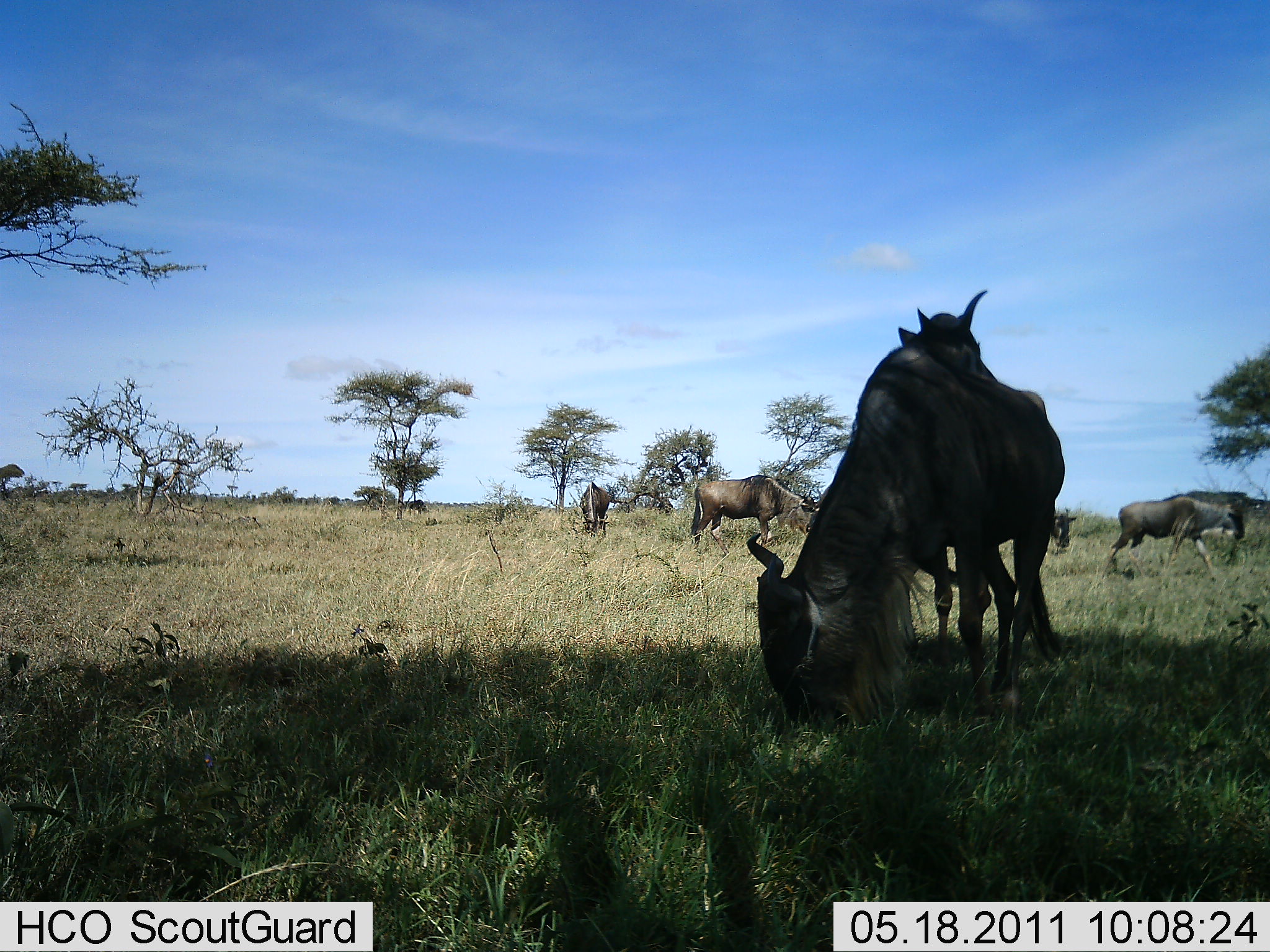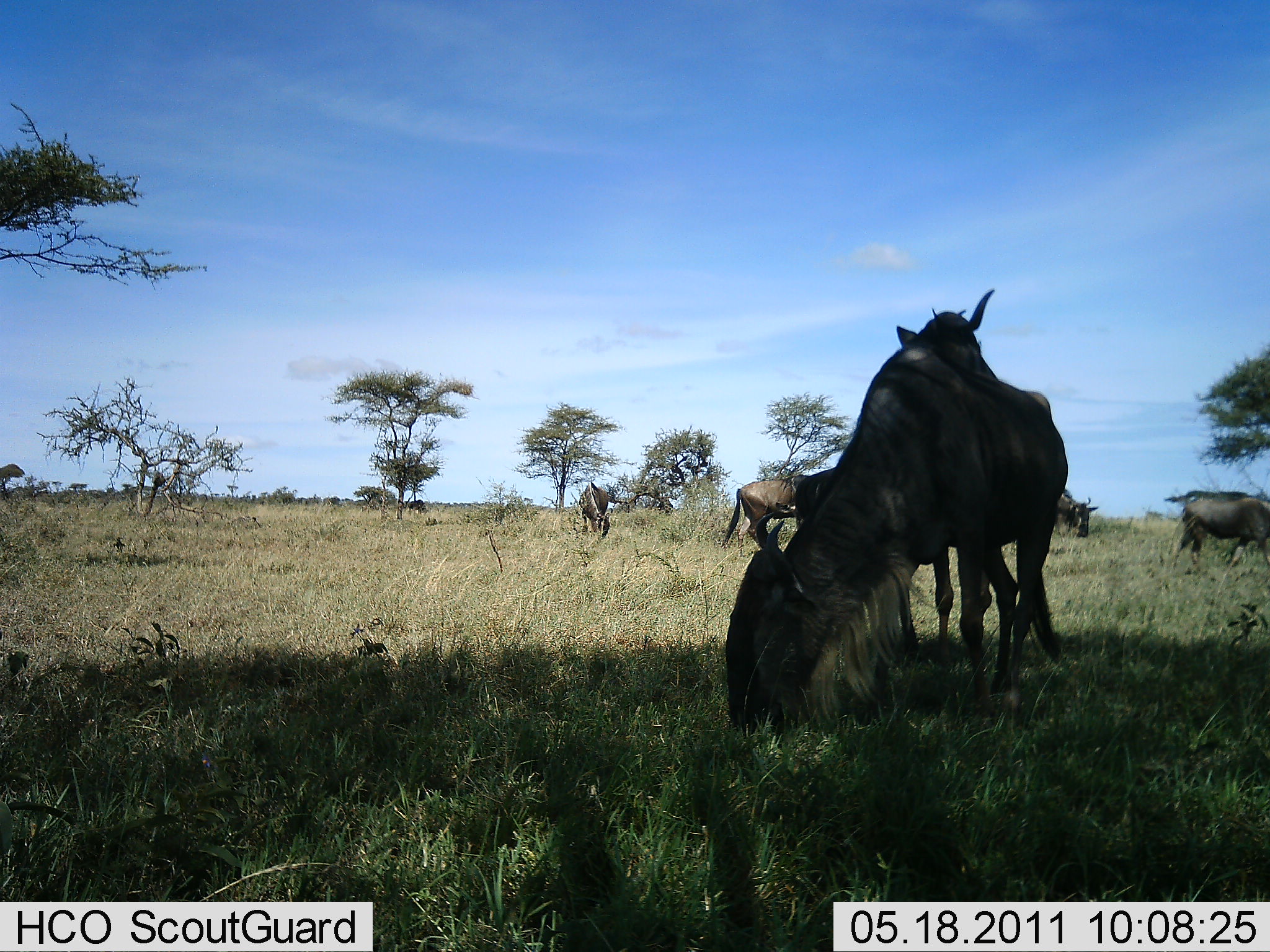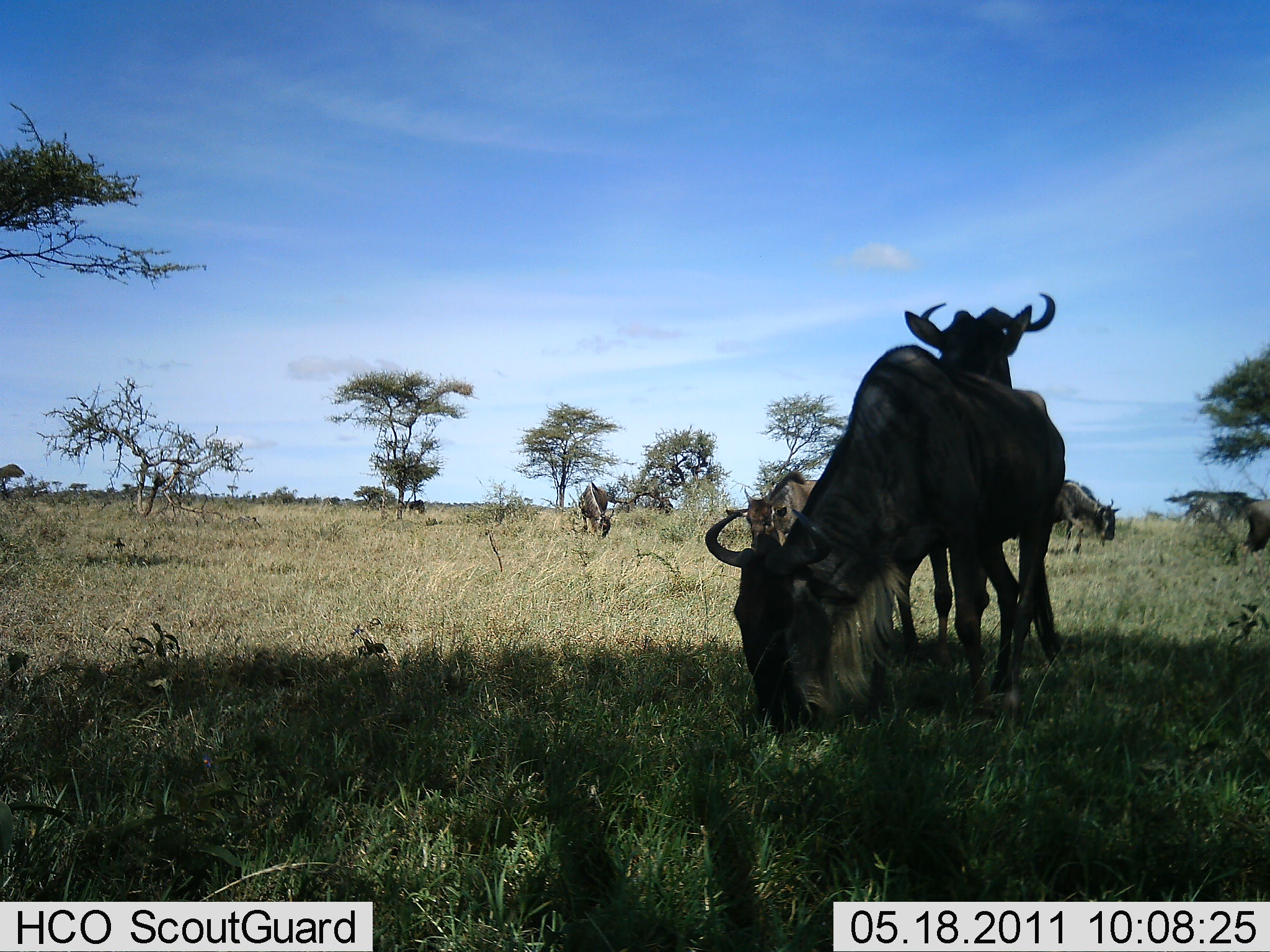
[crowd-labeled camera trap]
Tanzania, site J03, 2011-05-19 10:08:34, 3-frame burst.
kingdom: Animalia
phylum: Chordata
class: Mammalia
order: Artiodactyla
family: Bovidae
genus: Connochaetes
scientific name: Connochaetes taurinus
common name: blue wildebeest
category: wildebeest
Wildebeest (blue wildebeest) (Connochaetes taurinus), count 6. Behavior (volunteer vote fractions): standing 70%, resting 10%, moving 30%, interacting 20%. Young present (vote fraction): 0%. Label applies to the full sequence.